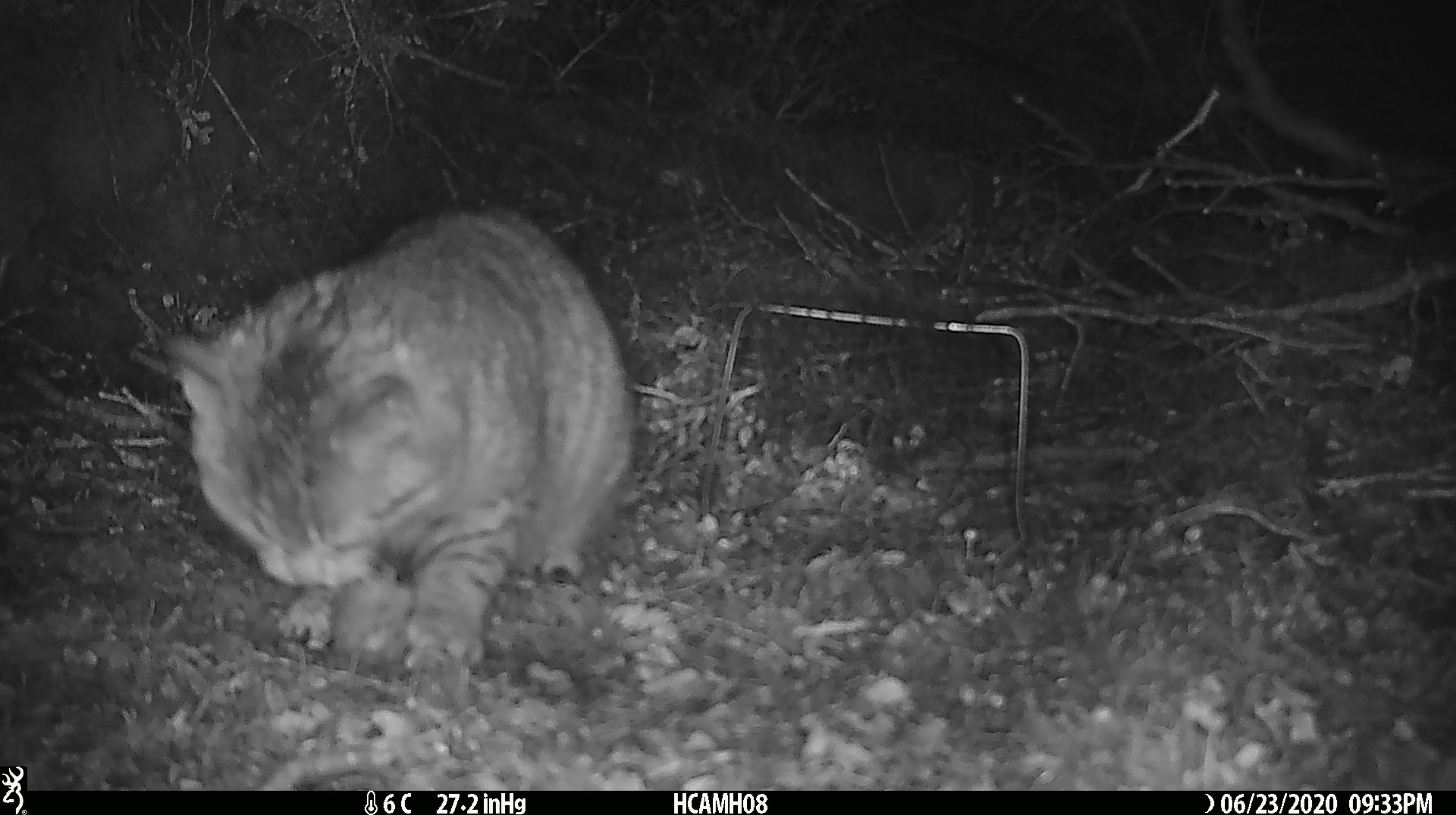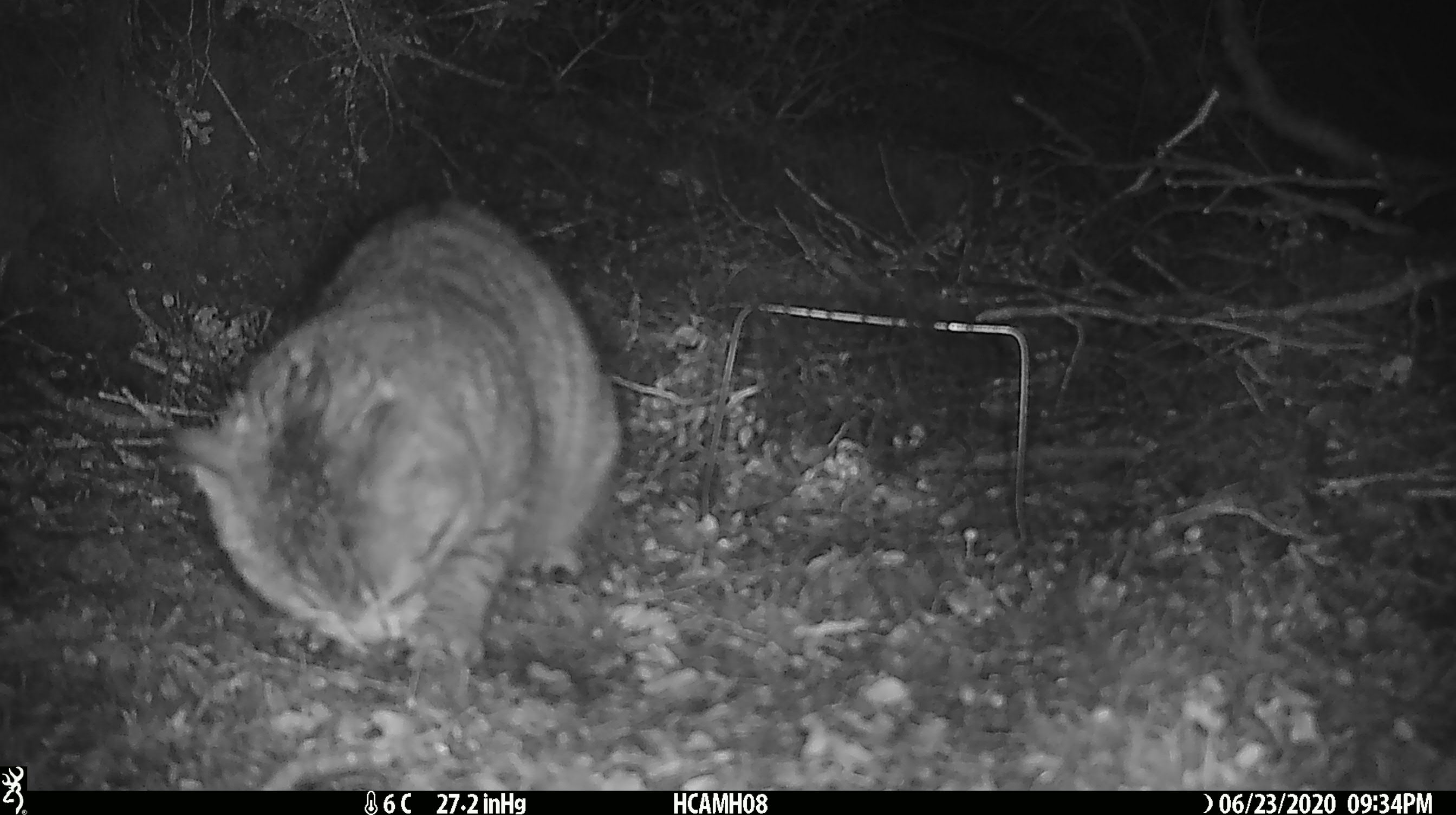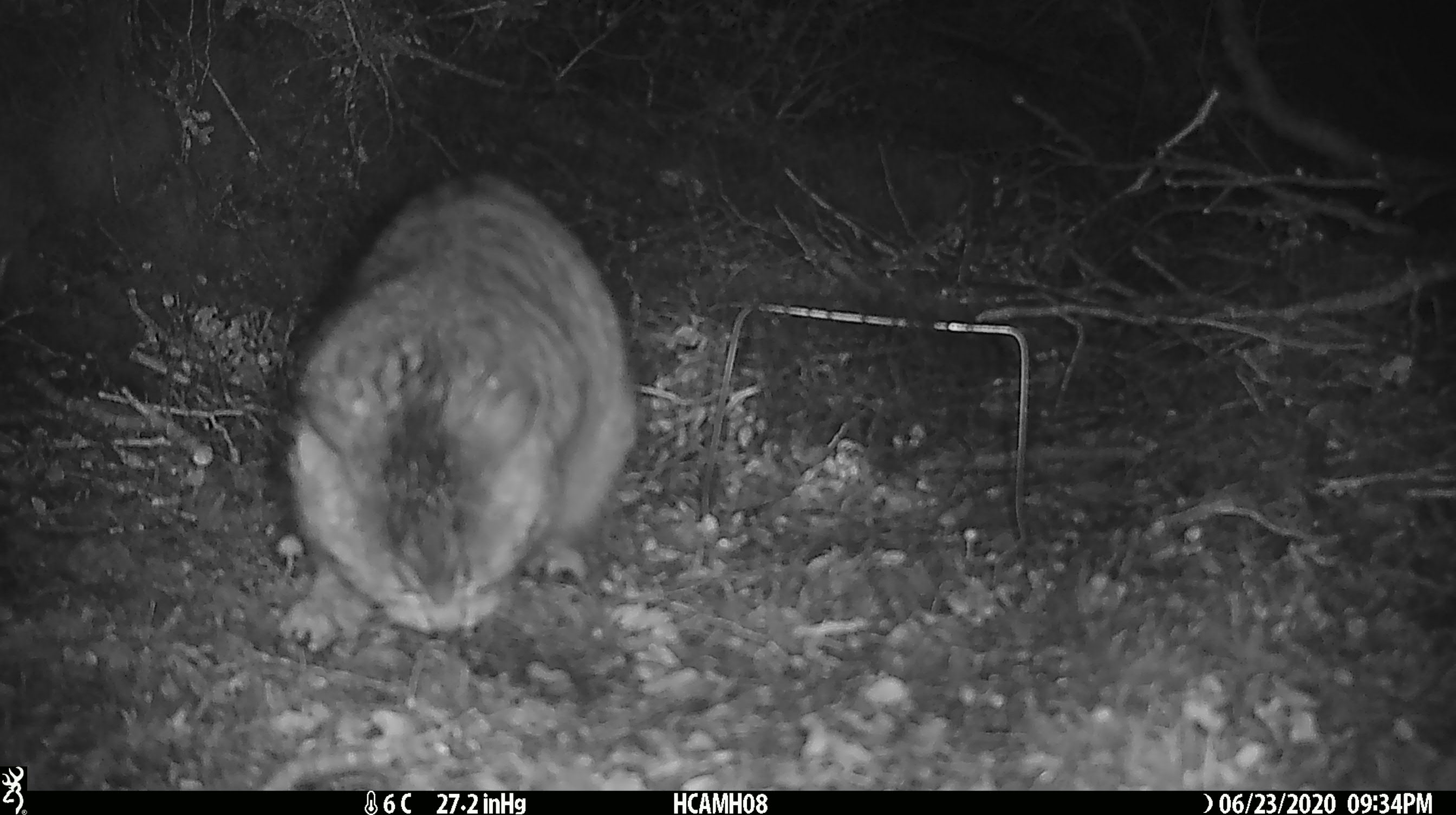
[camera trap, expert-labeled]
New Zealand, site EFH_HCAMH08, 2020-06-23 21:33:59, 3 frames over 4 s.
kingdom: Animalia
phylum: Chordata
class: Mammalia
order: Carnivora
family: Felidae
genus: Felis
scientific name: Felis catus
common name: domestic cat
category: cat